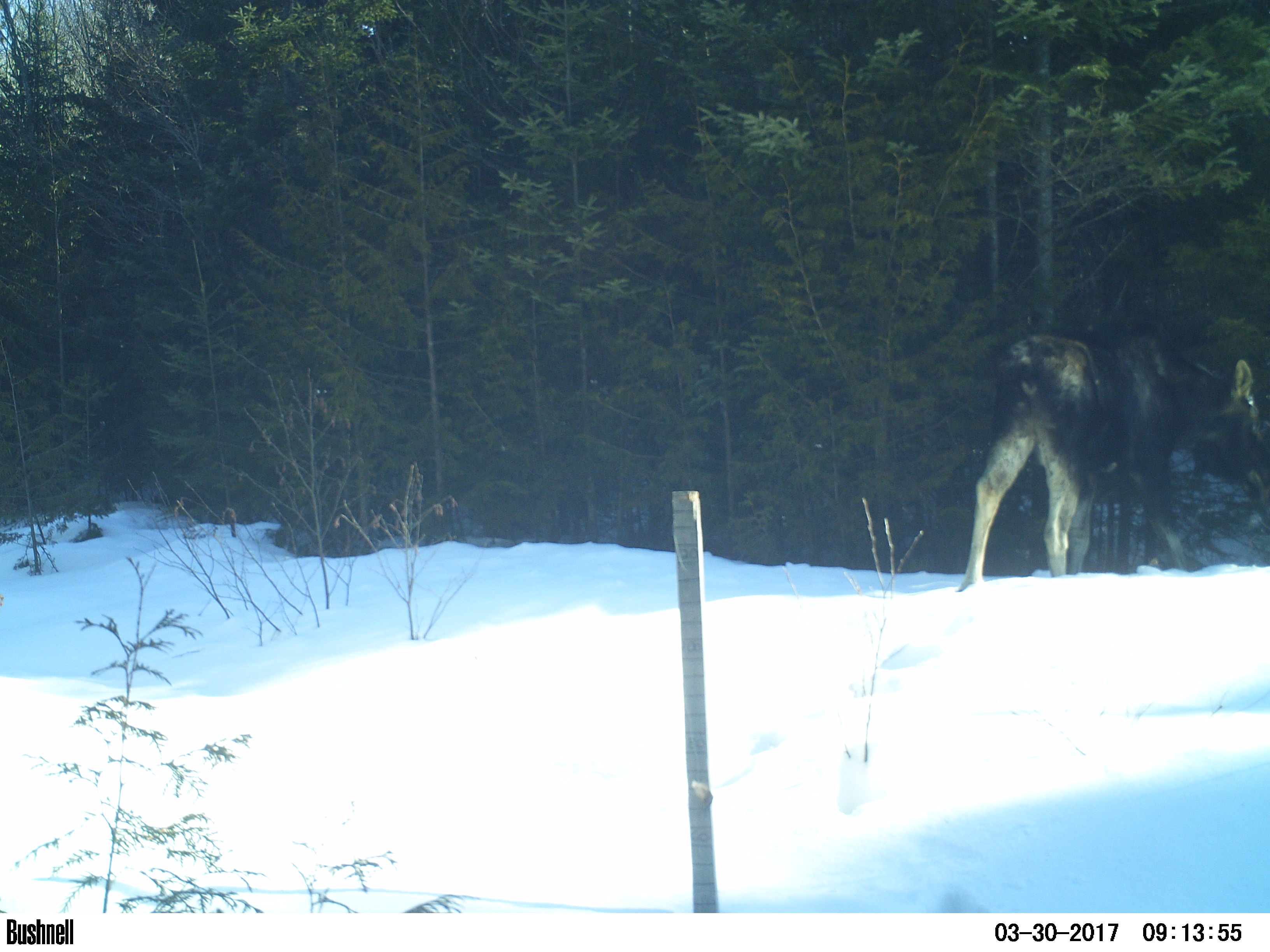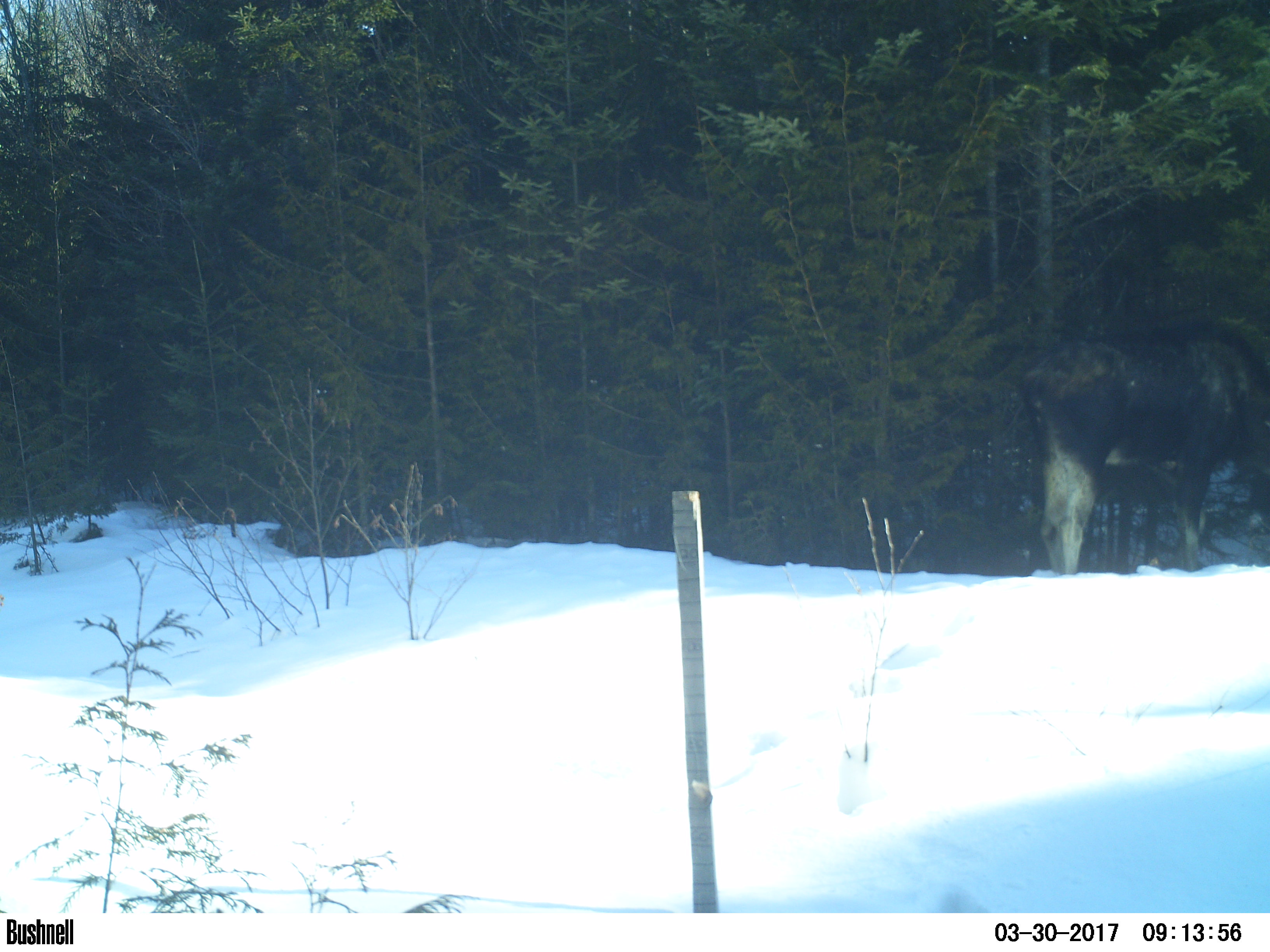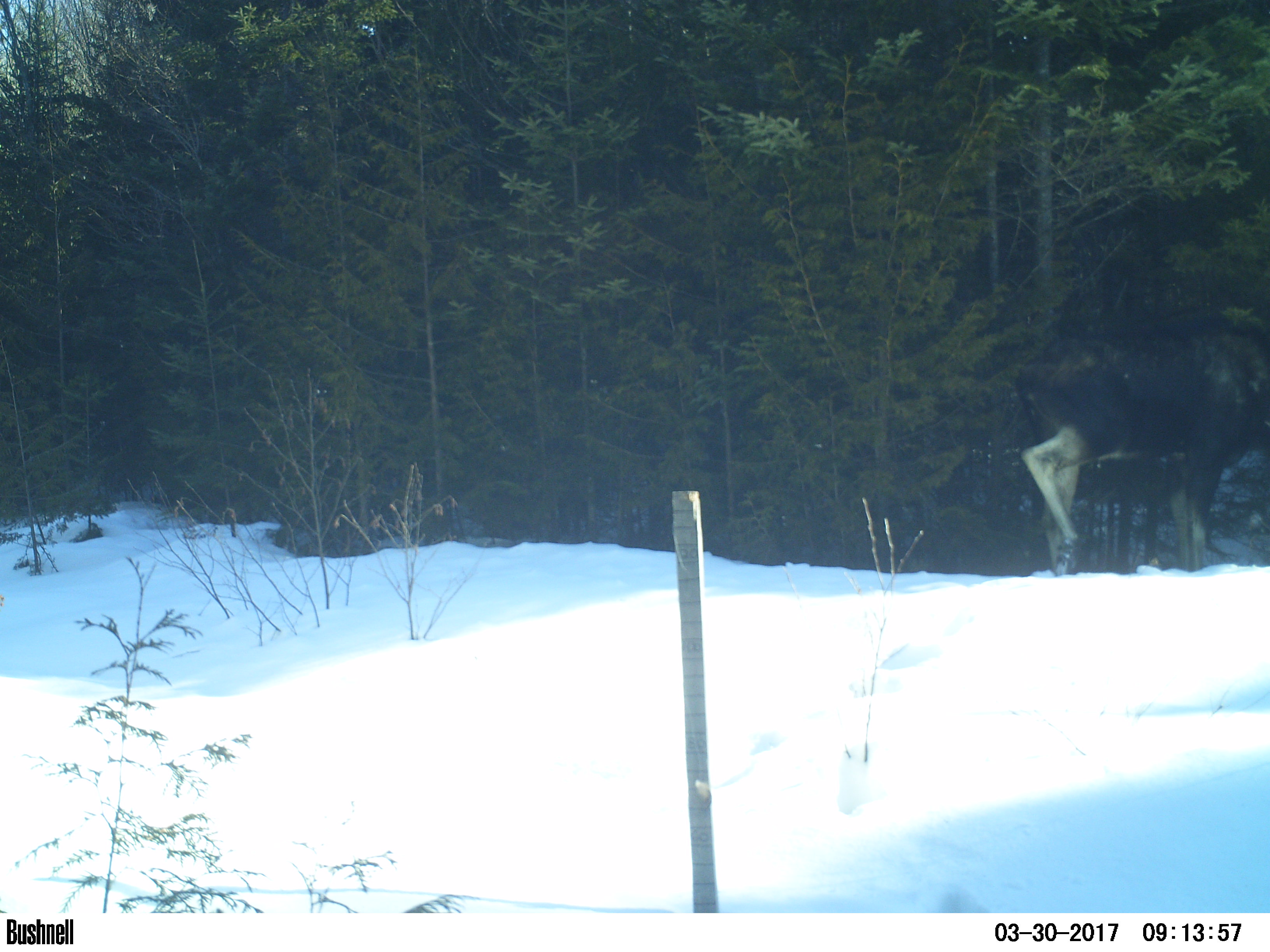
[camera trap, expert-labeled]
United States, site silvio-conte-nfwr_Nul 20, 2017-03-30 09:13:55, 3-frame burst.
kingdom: Animalia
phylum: Chordata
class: Mammalia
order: Artiodactyla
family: Cervidae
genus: Alces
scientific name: Alces alces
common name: moose